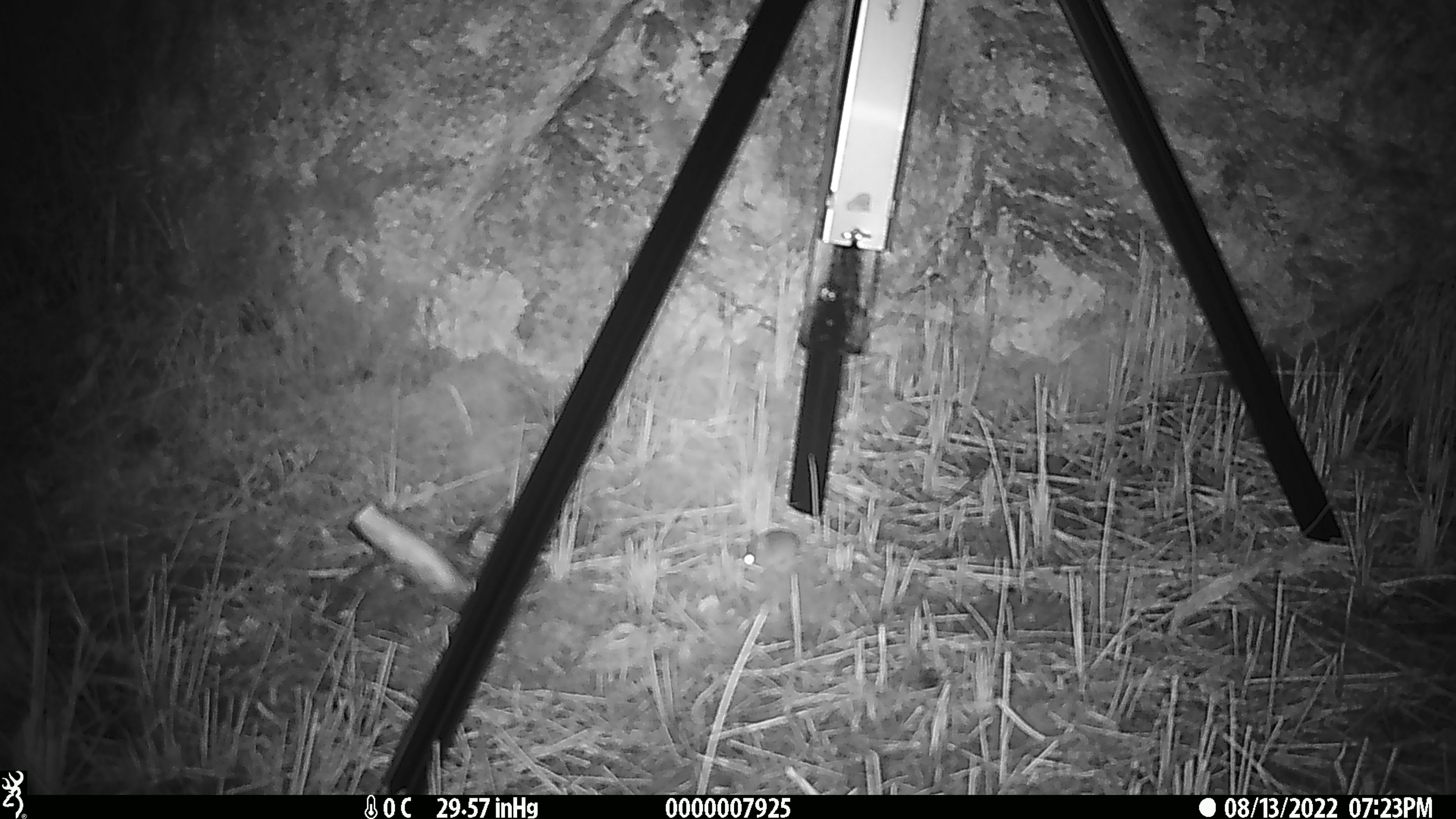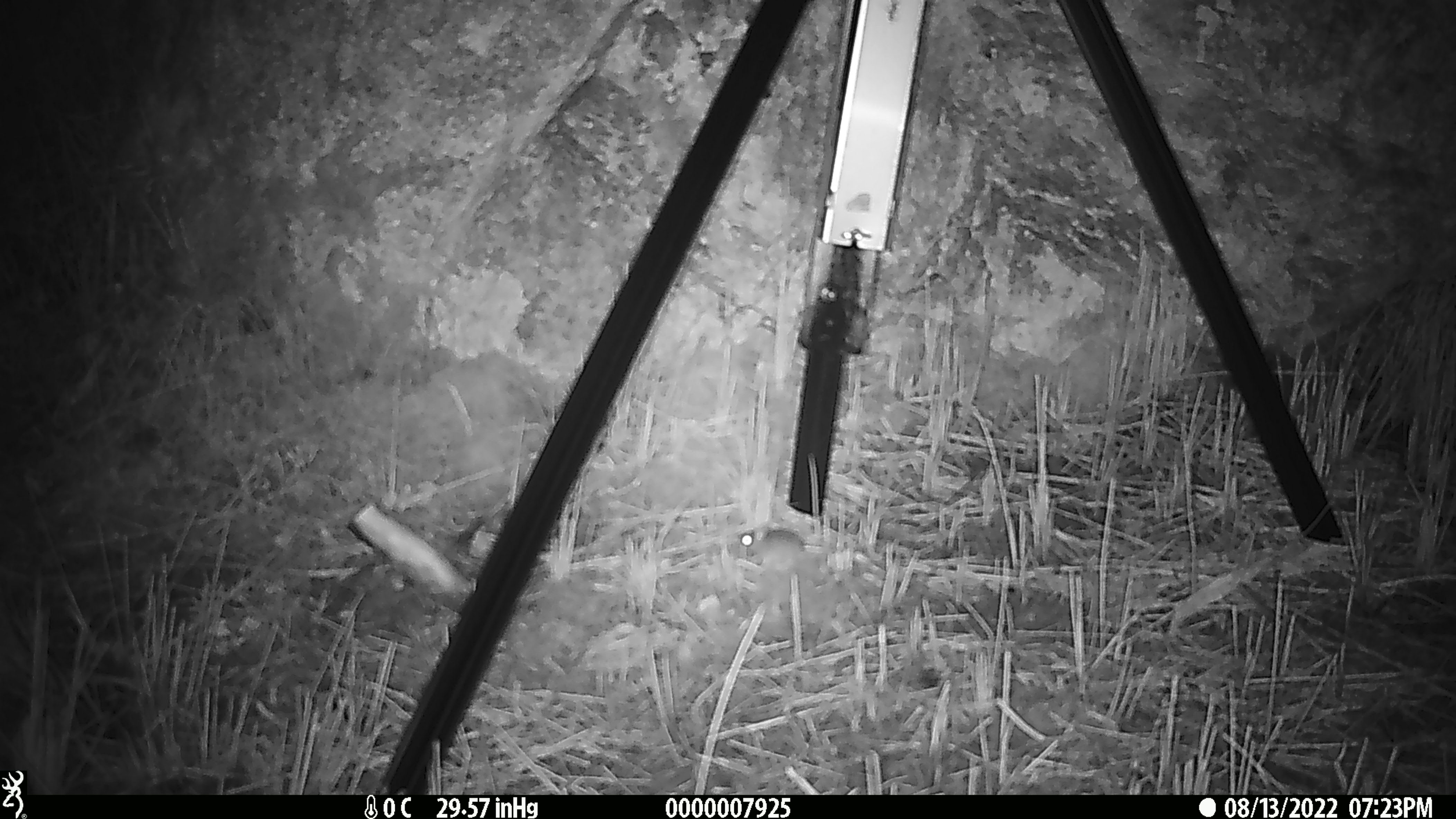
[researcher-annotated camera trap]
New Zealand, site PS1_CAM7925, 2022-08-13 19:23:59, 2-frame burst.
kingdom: Animalia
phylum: Chordata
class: Mammalia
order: Rodentia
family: Muridae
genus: Mus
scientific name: Mus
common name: mouse